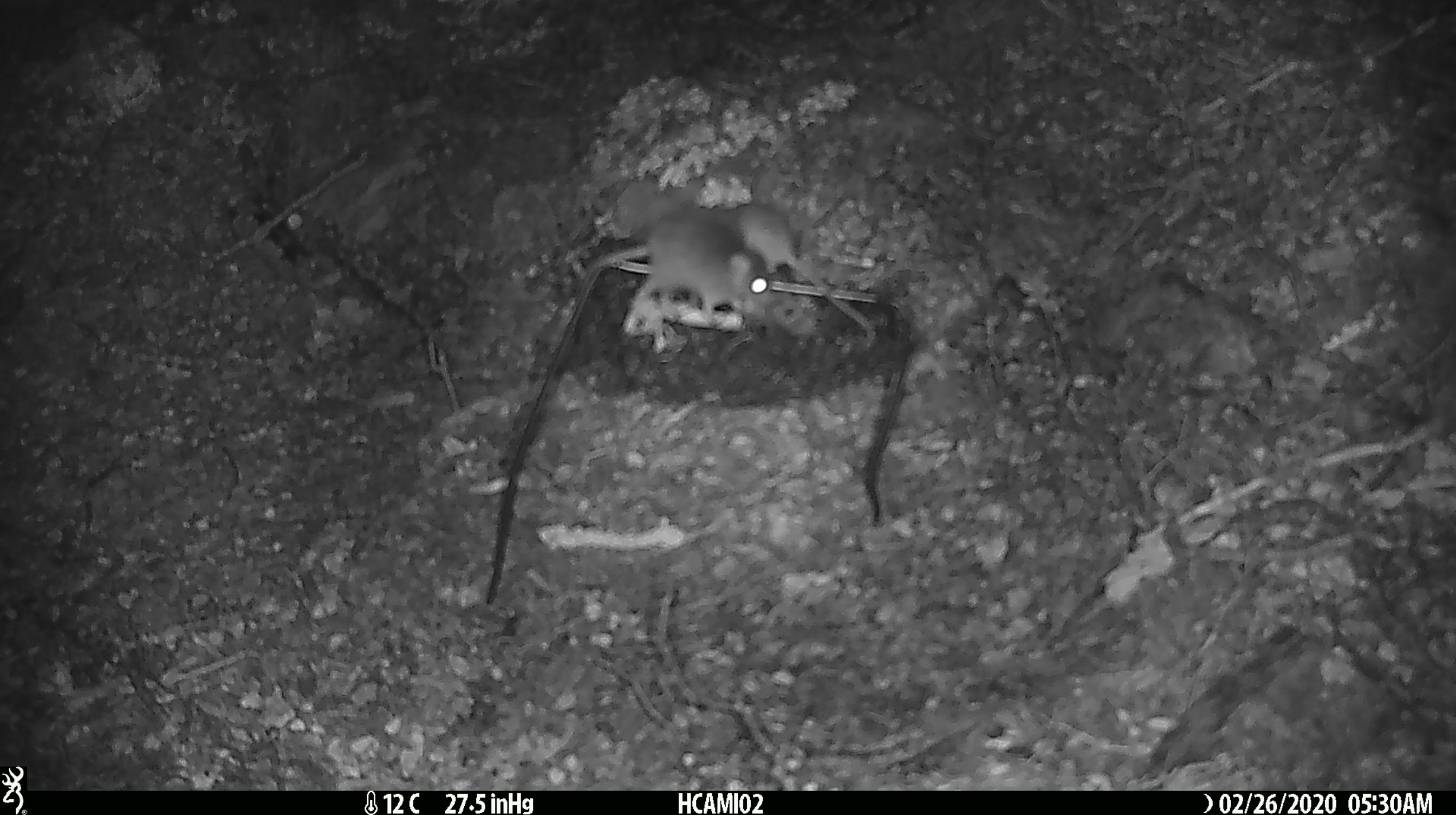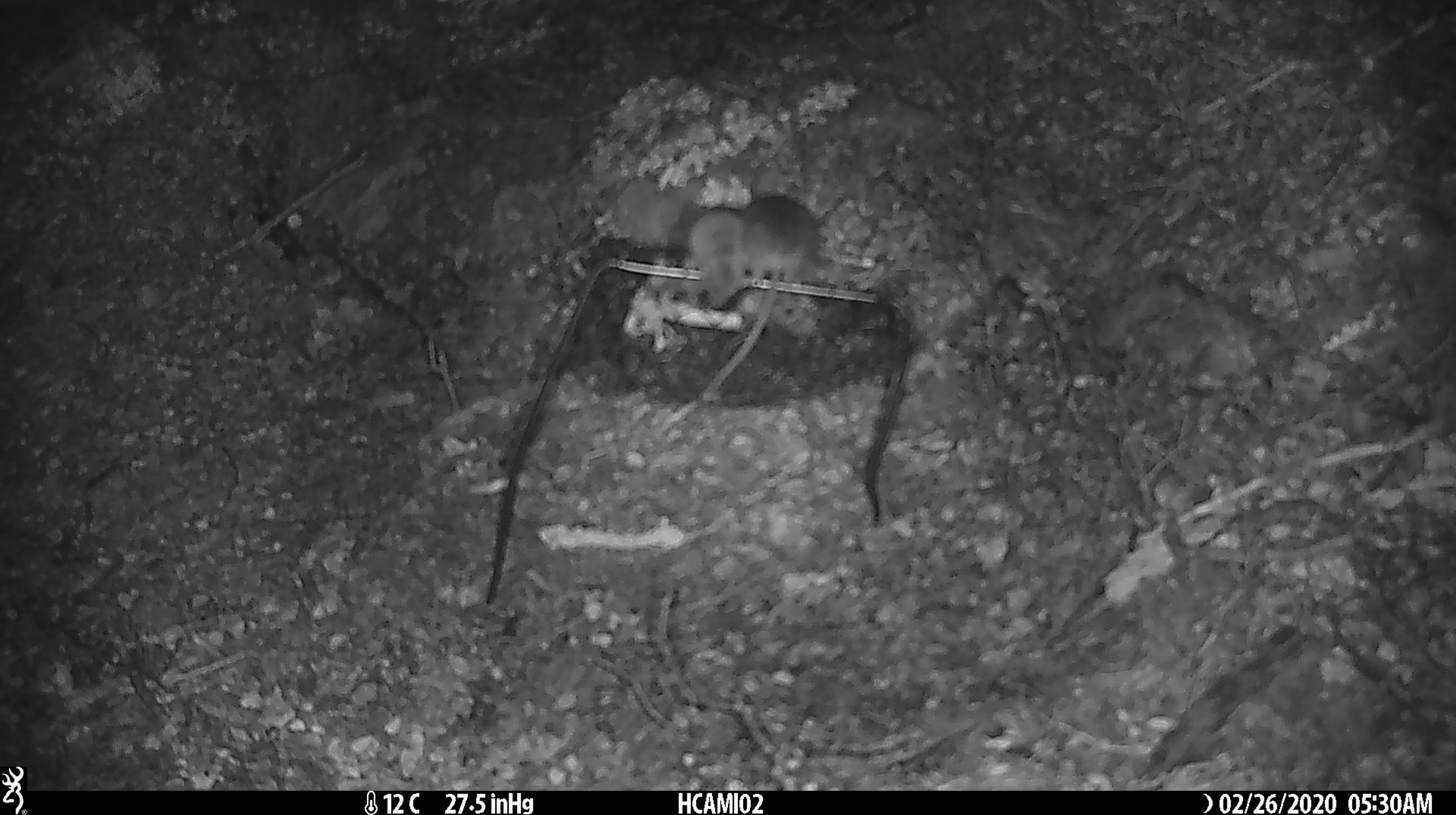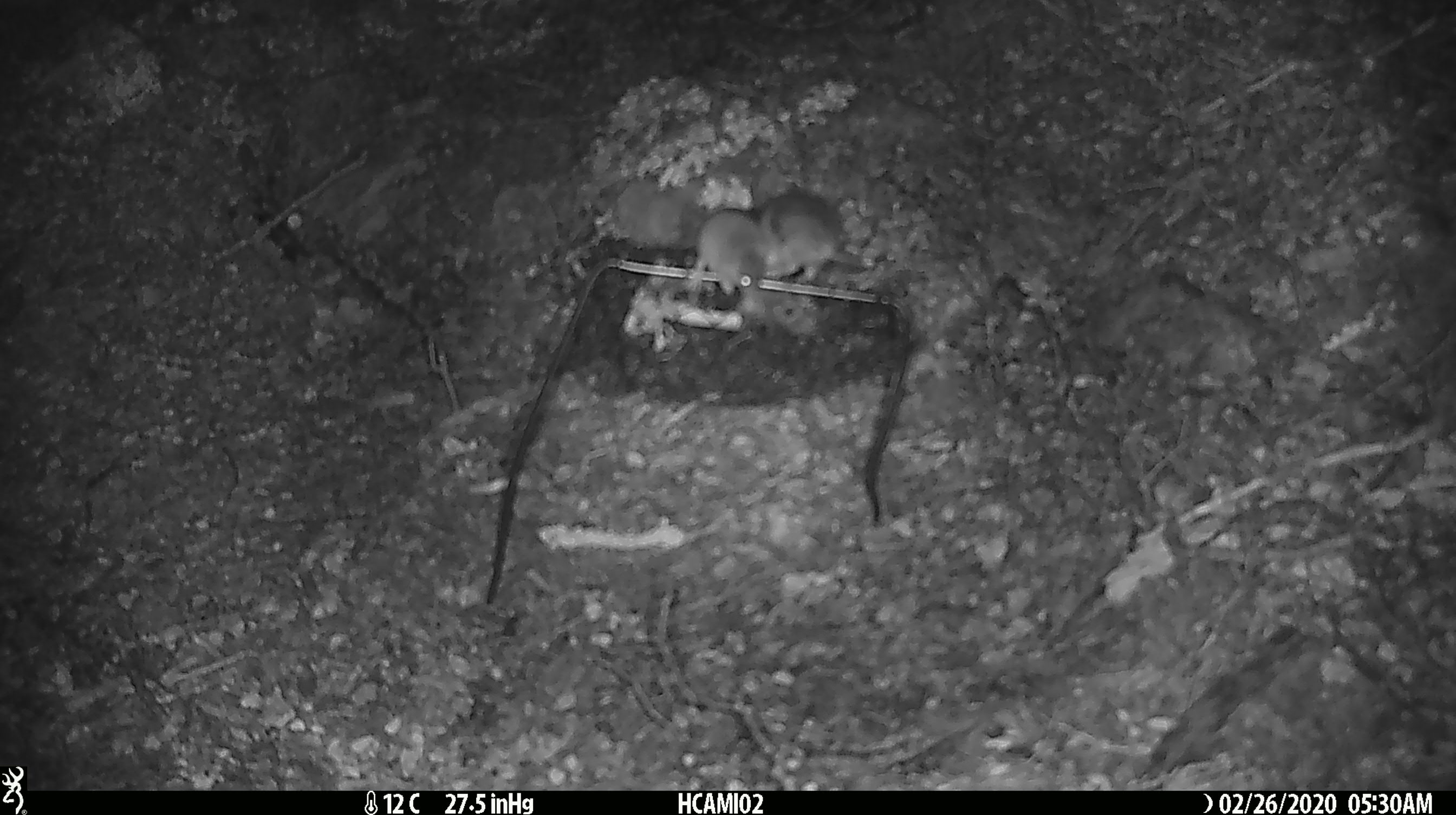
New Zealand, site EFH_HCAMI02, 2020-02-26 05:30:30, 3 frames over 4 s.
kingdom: Animalia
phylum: Chordata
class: Mammalia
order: Rodentia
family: Muridae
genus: Mus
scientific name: Mus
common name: mouse